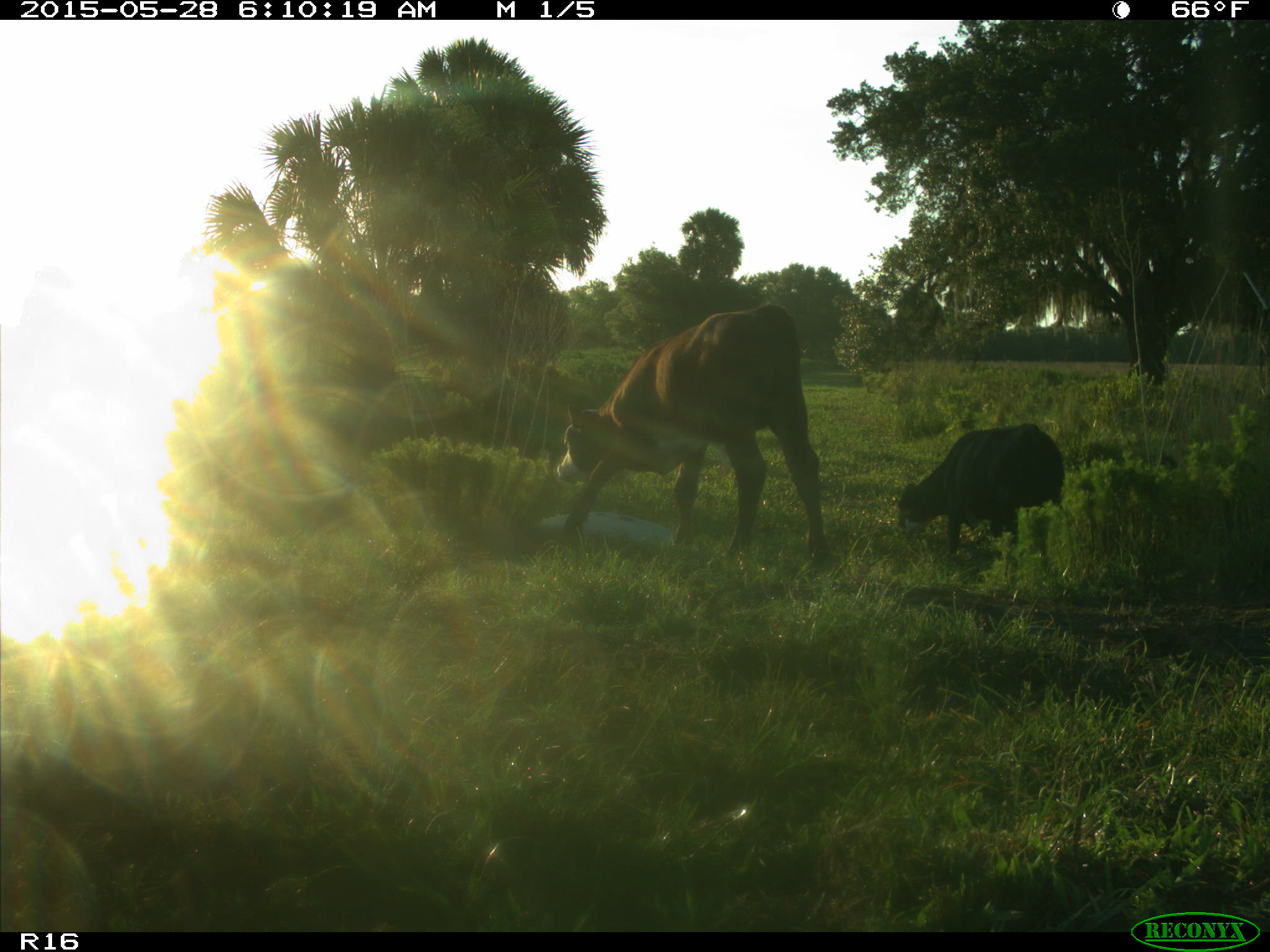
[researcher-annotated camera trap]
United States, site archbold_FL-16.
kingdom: Animalia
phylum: Chordata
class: Mammalia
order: Artiodactyla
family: Bovidae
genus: Bos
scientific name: Bos taurus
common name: domestic cow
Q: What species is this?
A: Bos taurus (domestic cow).